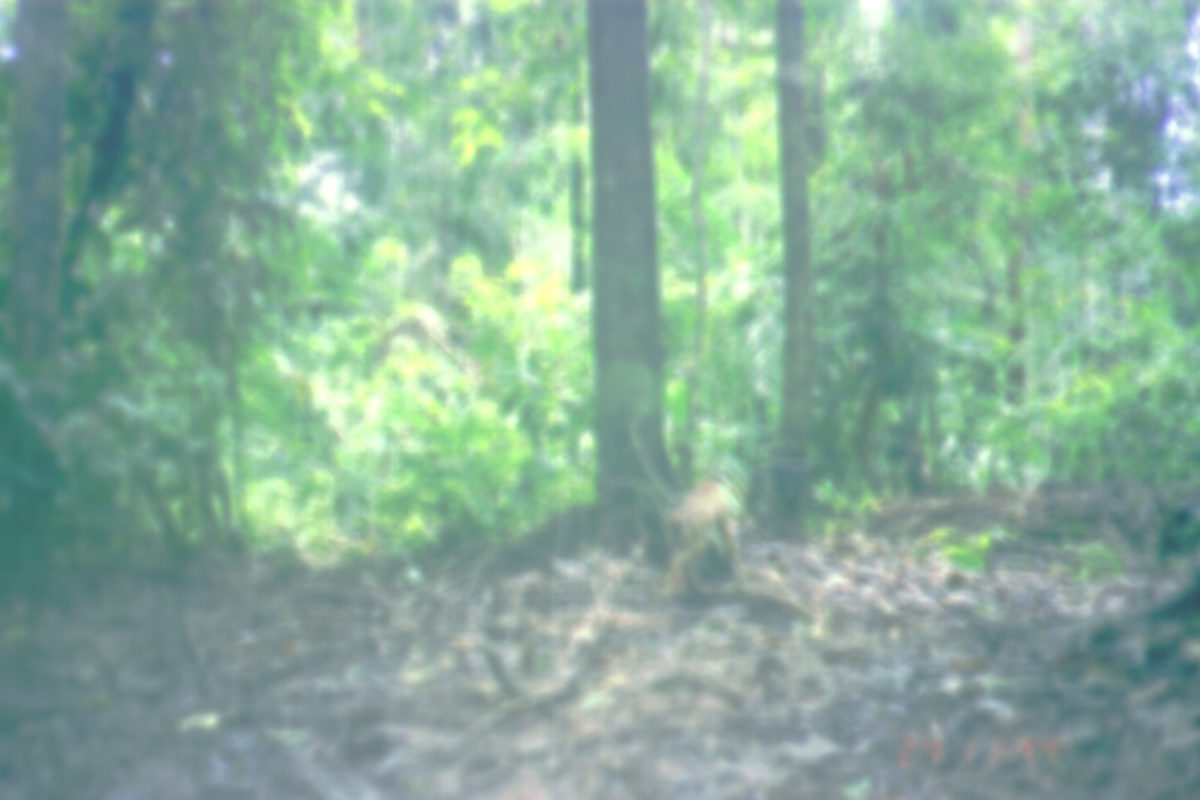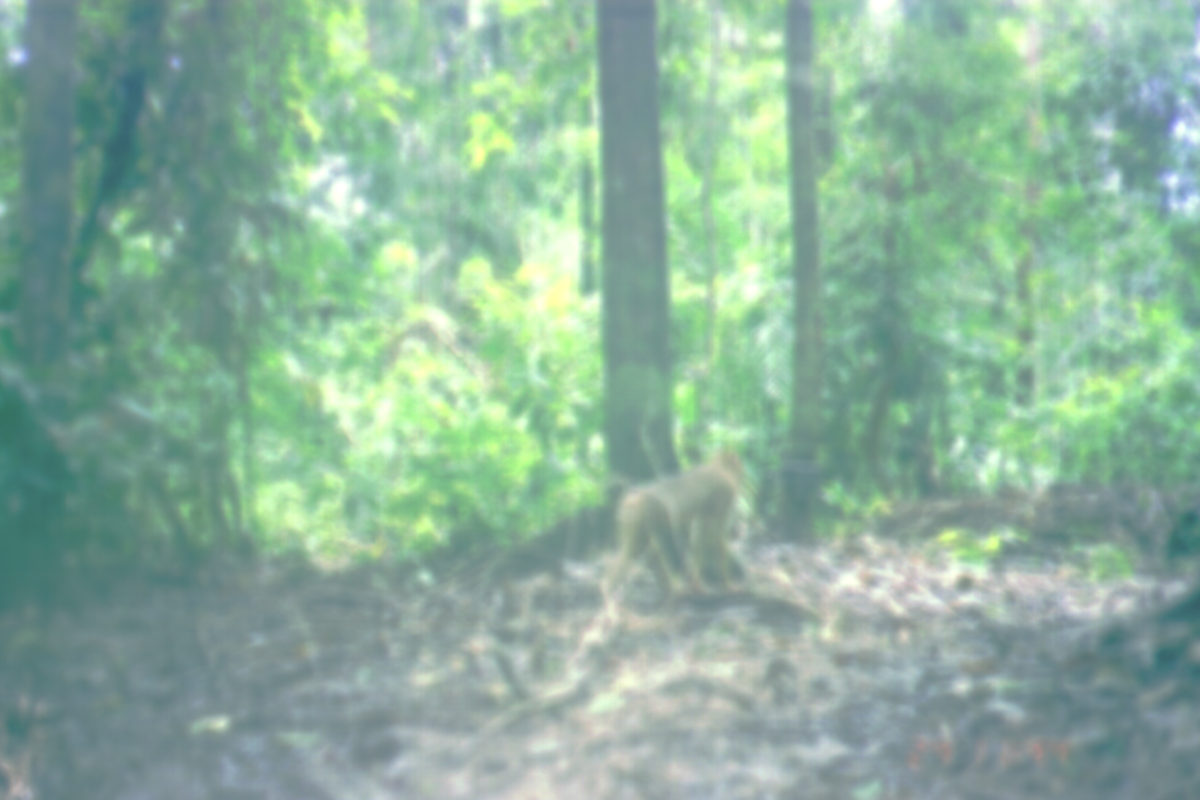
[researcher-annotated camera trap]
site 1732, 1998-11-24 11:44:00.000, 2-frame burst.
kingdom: Animalia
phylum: Chordata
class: Mammalia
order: Primates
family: Cercopithecidae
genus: Macaca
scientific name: Macaca nemestrina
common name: southern pig-tailed macaque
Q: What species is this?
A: Macaca nemestrina (southern pig-tailed macaque).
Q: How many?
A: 1.